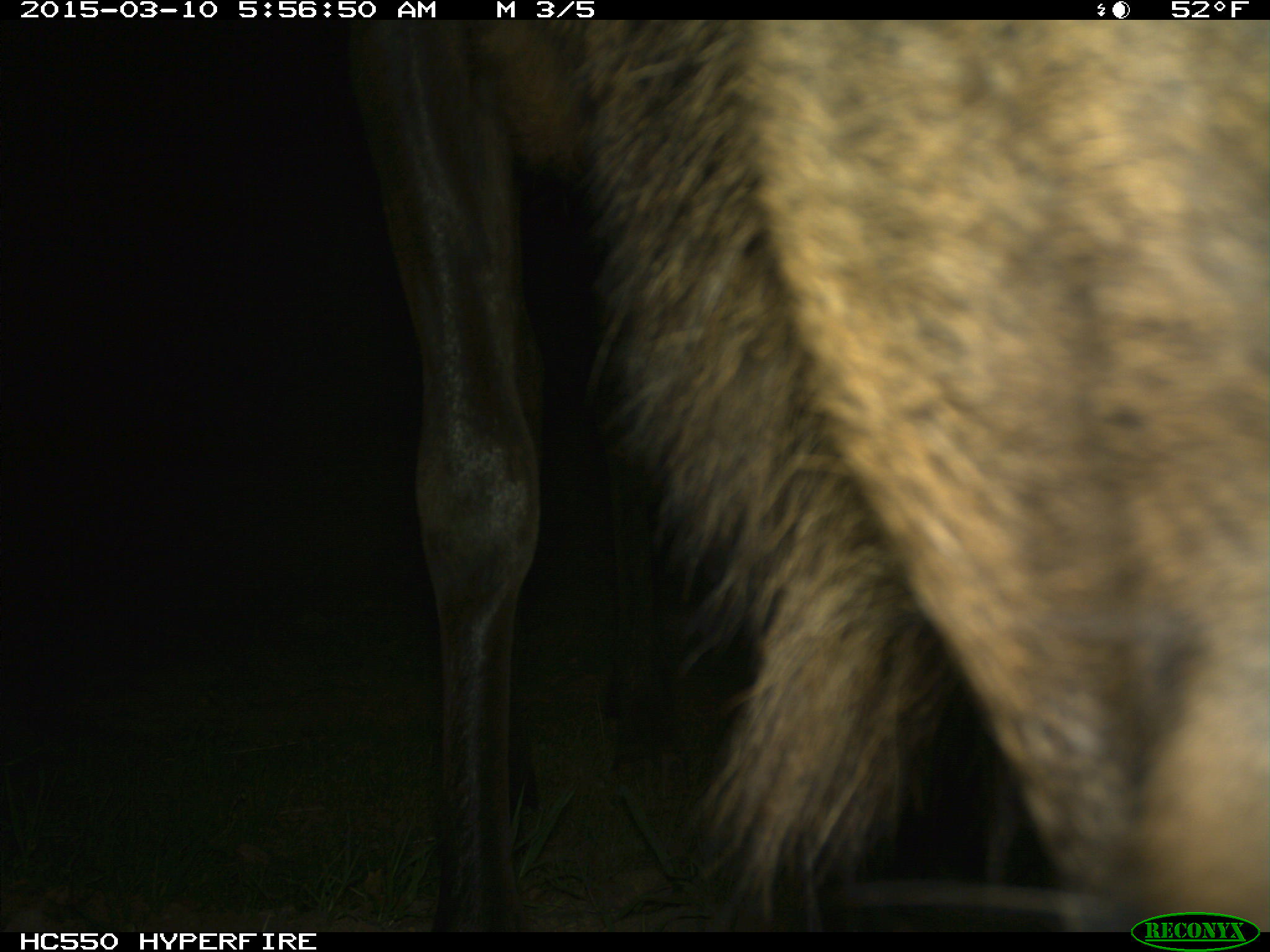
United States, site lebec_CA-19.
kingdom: Animalia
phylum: Chordata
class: Mammalia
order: Artiodactyla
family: Cervidae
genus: Cervus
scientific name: Cervus canadensis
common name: elk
Cervus canadensis (elk).